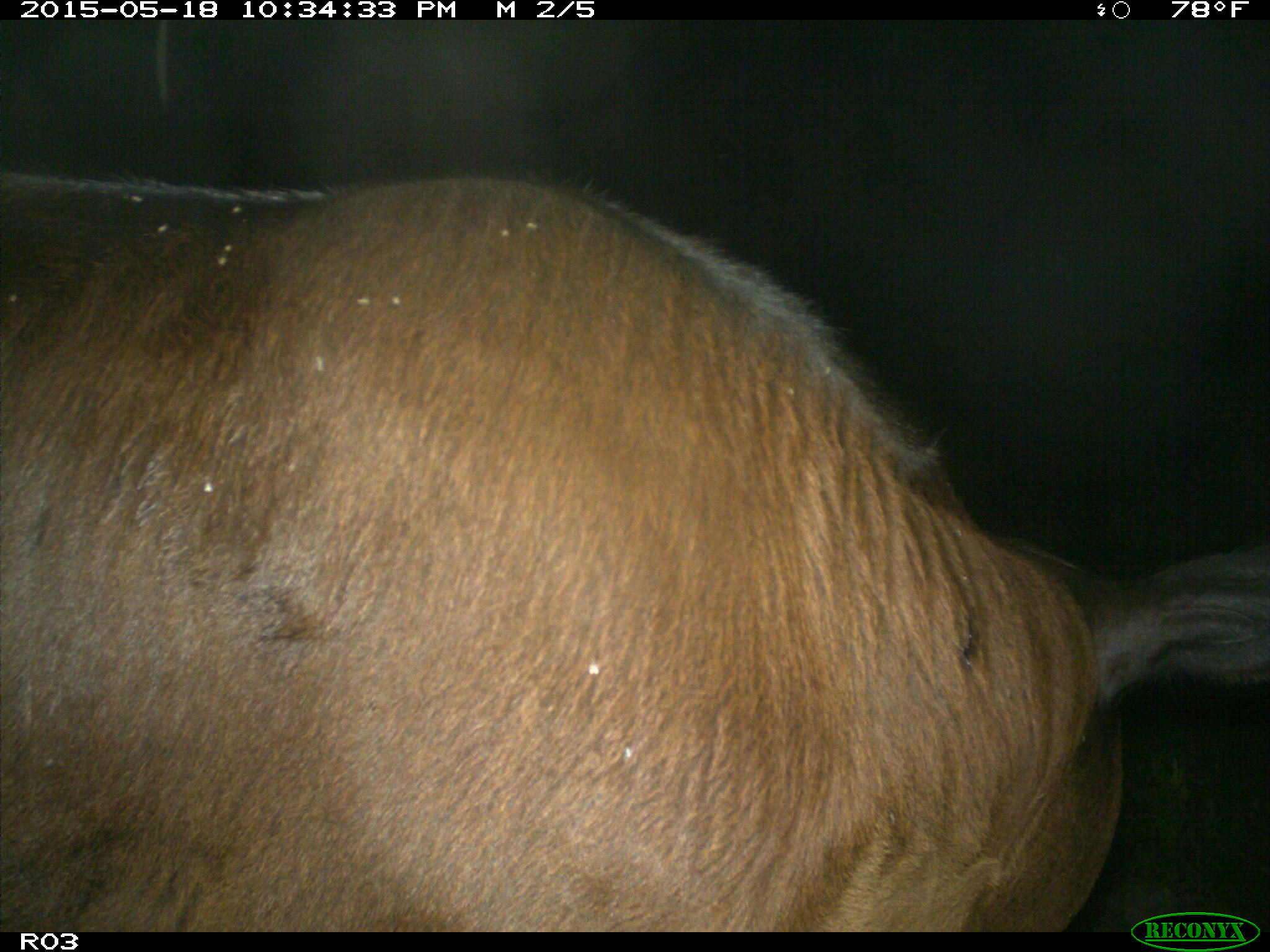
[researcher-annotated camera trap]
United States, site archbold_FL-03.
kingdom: Animalia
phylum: Chordata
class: Mammalia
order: Artiodactyla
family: Bovidae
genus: Bos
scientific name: Bos taurus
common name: domestic cow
Bos taurus (domestic cow).